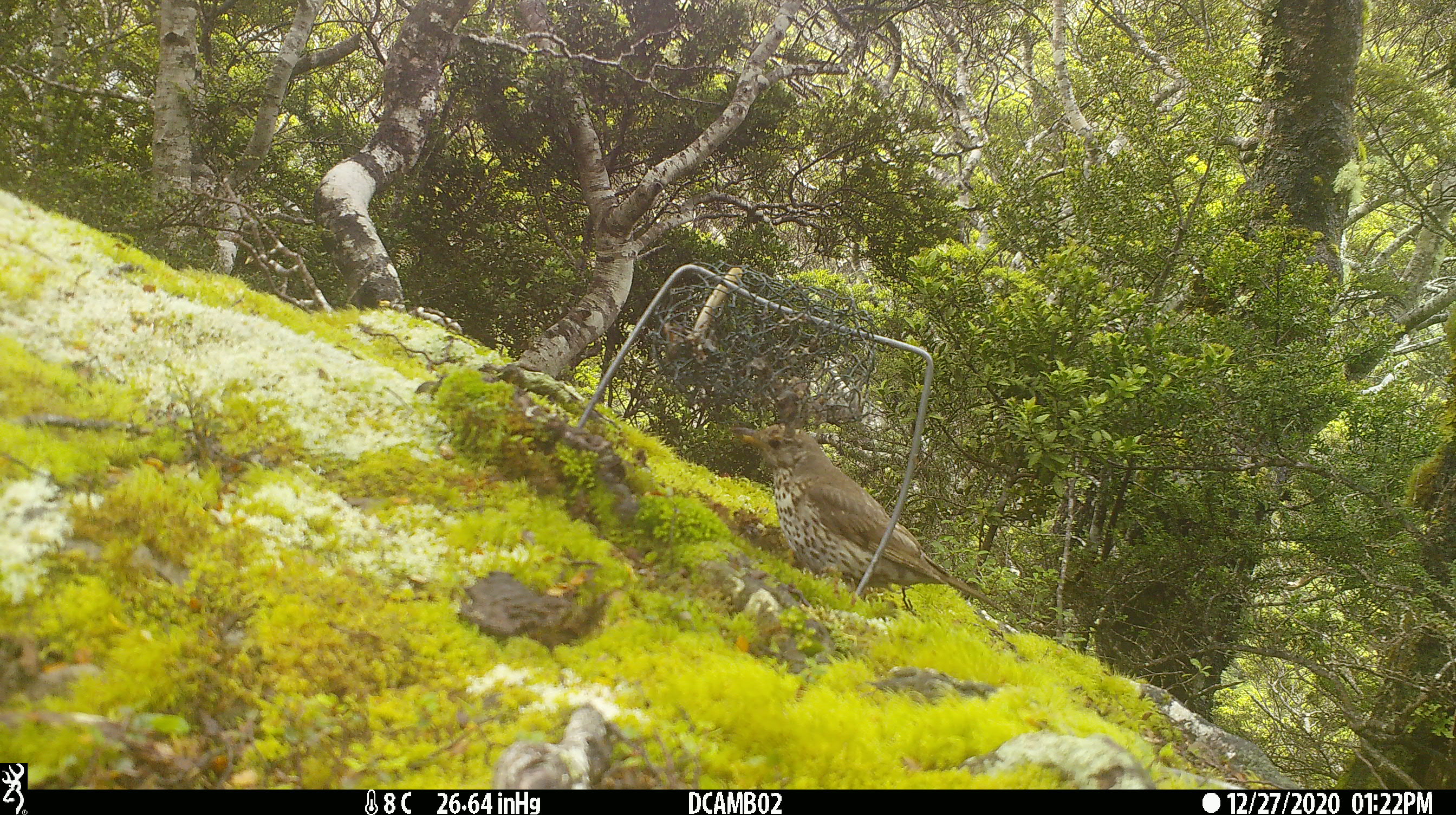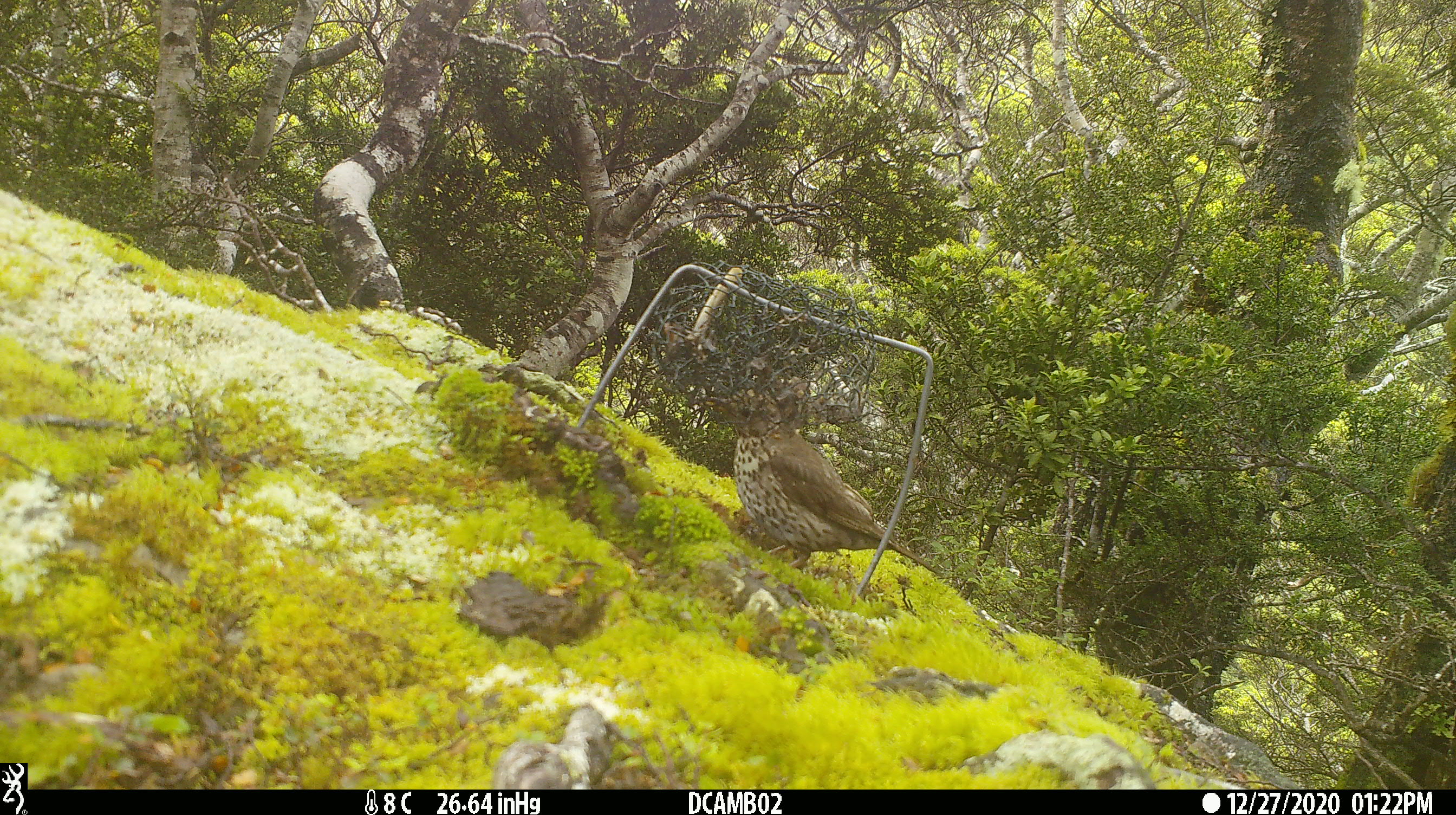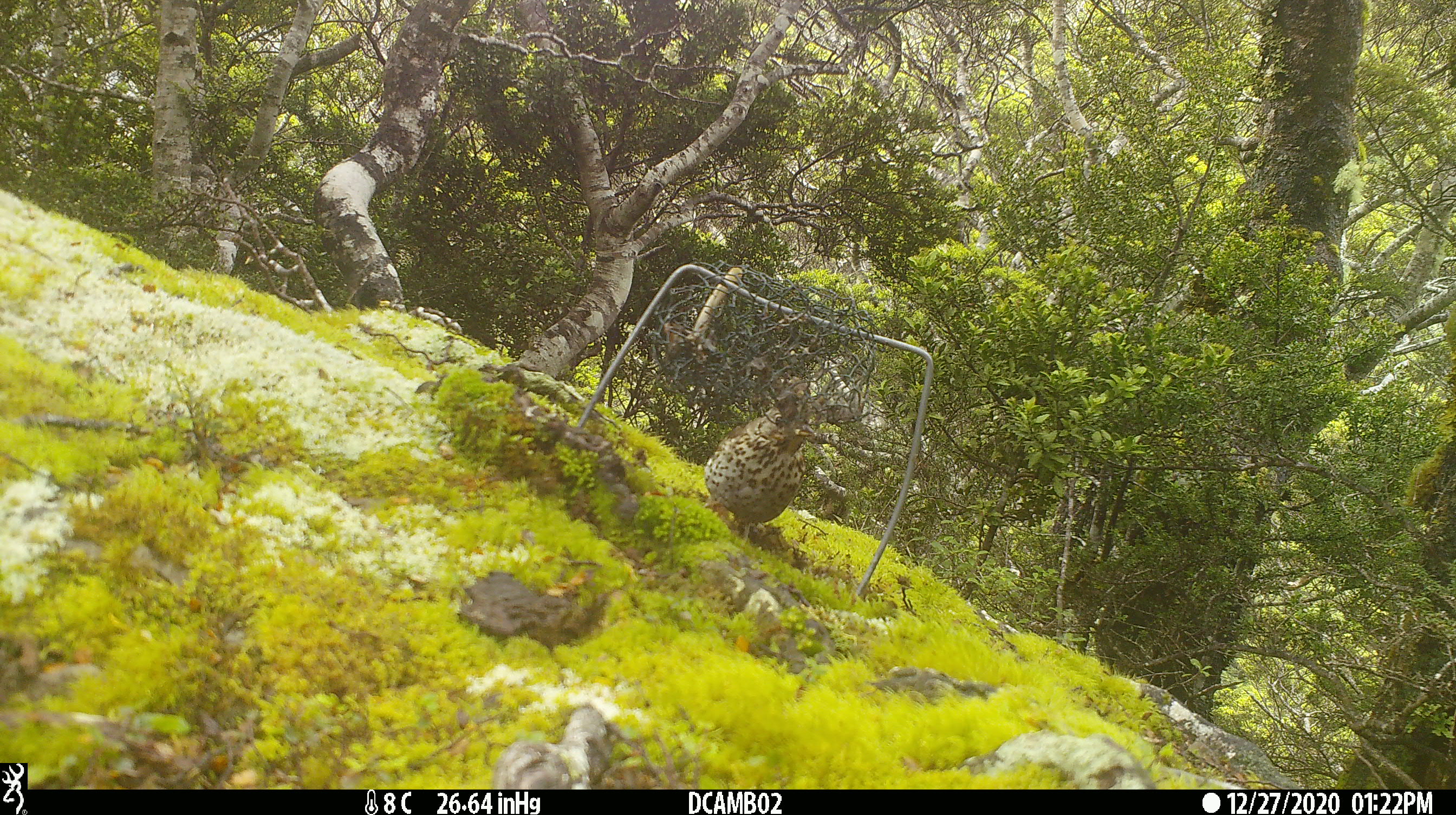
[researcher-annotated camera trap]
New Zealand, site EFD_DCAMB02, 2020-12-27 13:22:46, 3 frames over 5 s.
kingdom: Animalia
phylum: Chordata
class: Aves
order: Passeriformes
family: Turdidae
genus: Turdus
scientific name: Turdus philomelos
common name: song thrush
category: thrush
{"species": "thrush (song thrush) (Turdus philomelos)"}